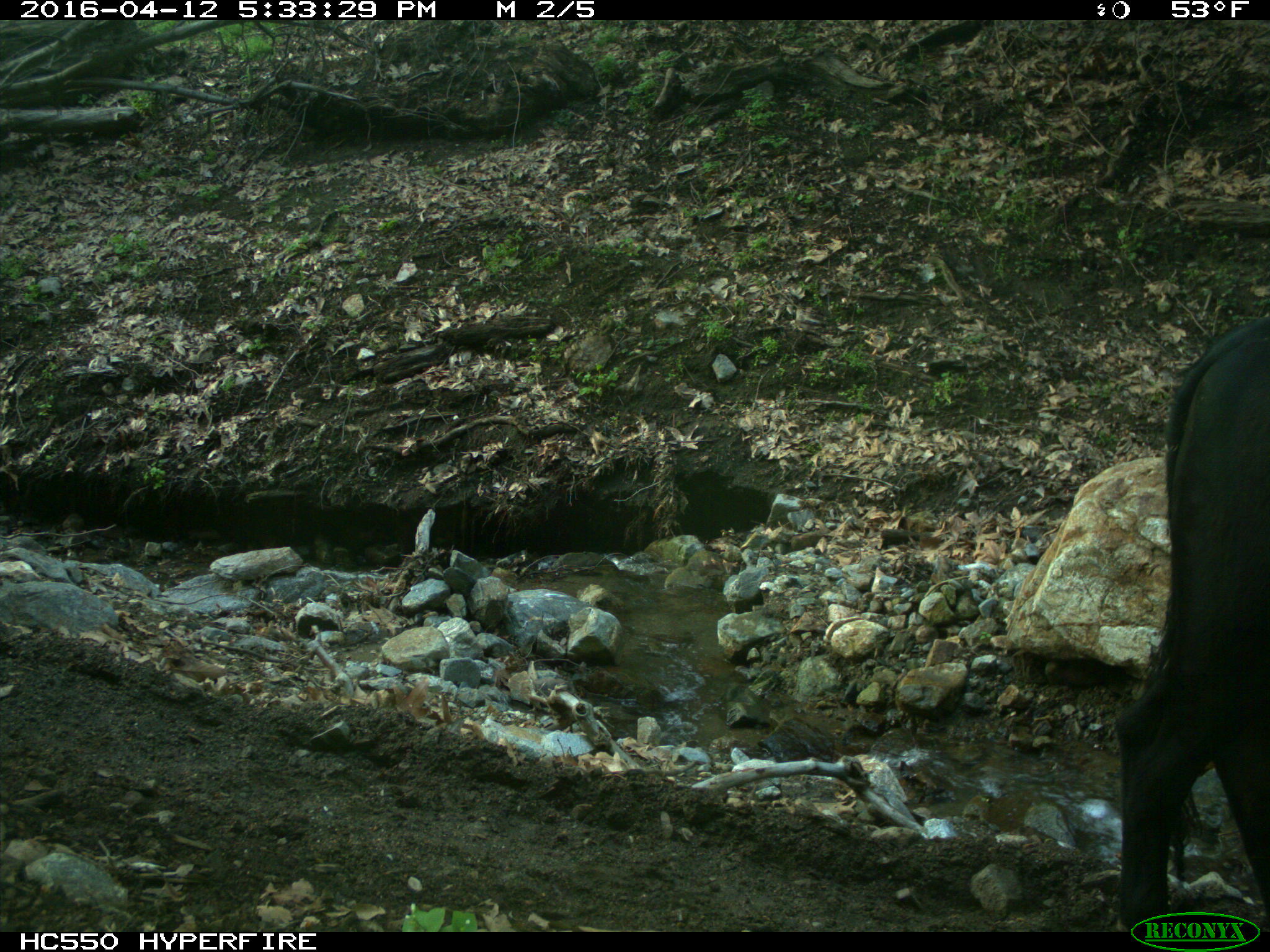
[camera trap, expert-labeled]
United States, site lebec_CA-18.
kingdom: Animalia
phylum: Chordata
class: Mammalia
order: Artiodactyla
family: Bovidae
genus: Bos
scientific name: Bos taurus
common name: domestic cow